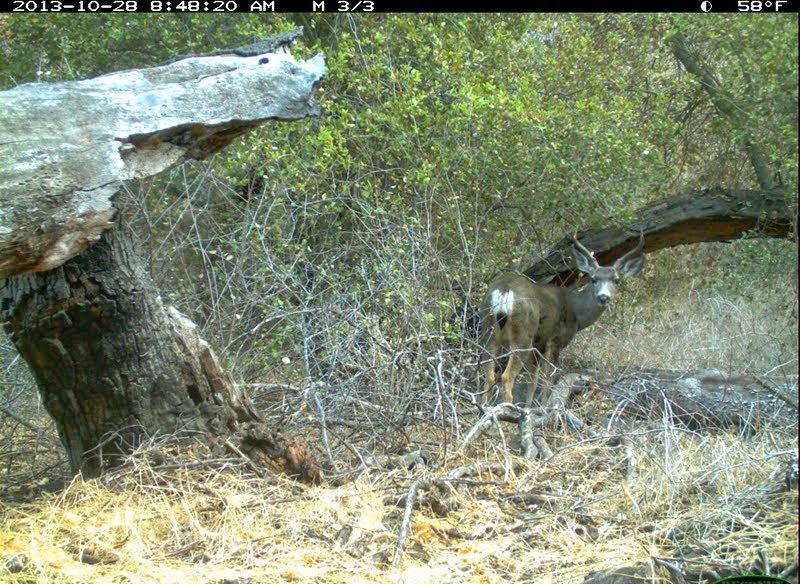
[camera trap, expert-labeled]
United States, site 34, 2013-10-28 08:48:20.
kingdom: Animalia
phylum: Chordata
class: Mammalia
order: Artiodactyla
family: Cervidae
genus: Odocoileus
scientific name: Odocoileus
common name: deer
Deer (Odocoileus).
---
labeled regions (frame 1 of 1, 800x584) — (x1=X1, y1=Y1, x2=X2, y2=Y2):
deer: (x1=476, y1=220, x2=648, y2=415)